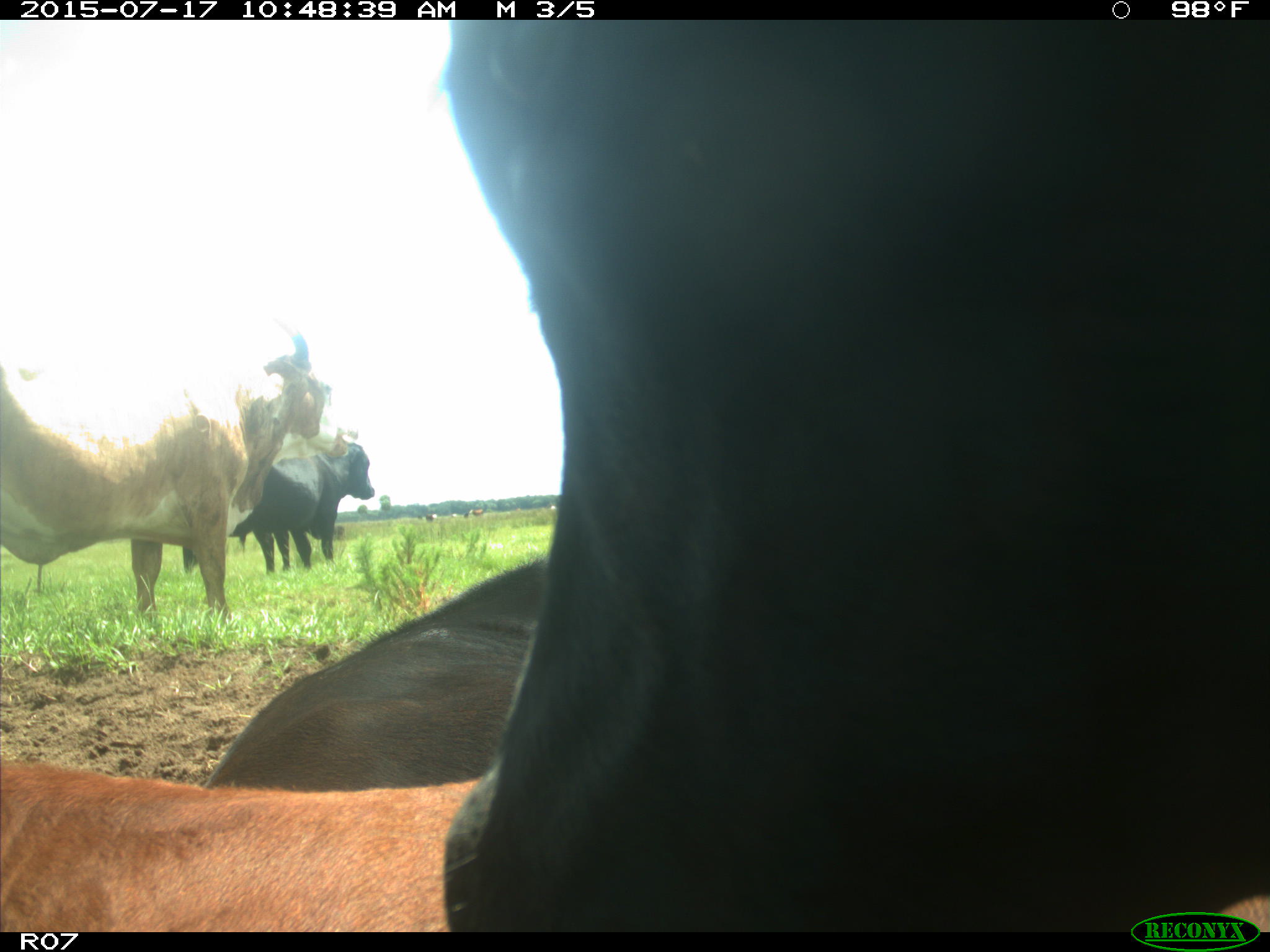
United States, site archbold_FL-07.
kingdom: Animalia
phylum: Chordata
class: Mammalia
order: Artiodactyla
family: Bovidae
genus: Bos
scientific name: Bos taurus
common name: domestic cow